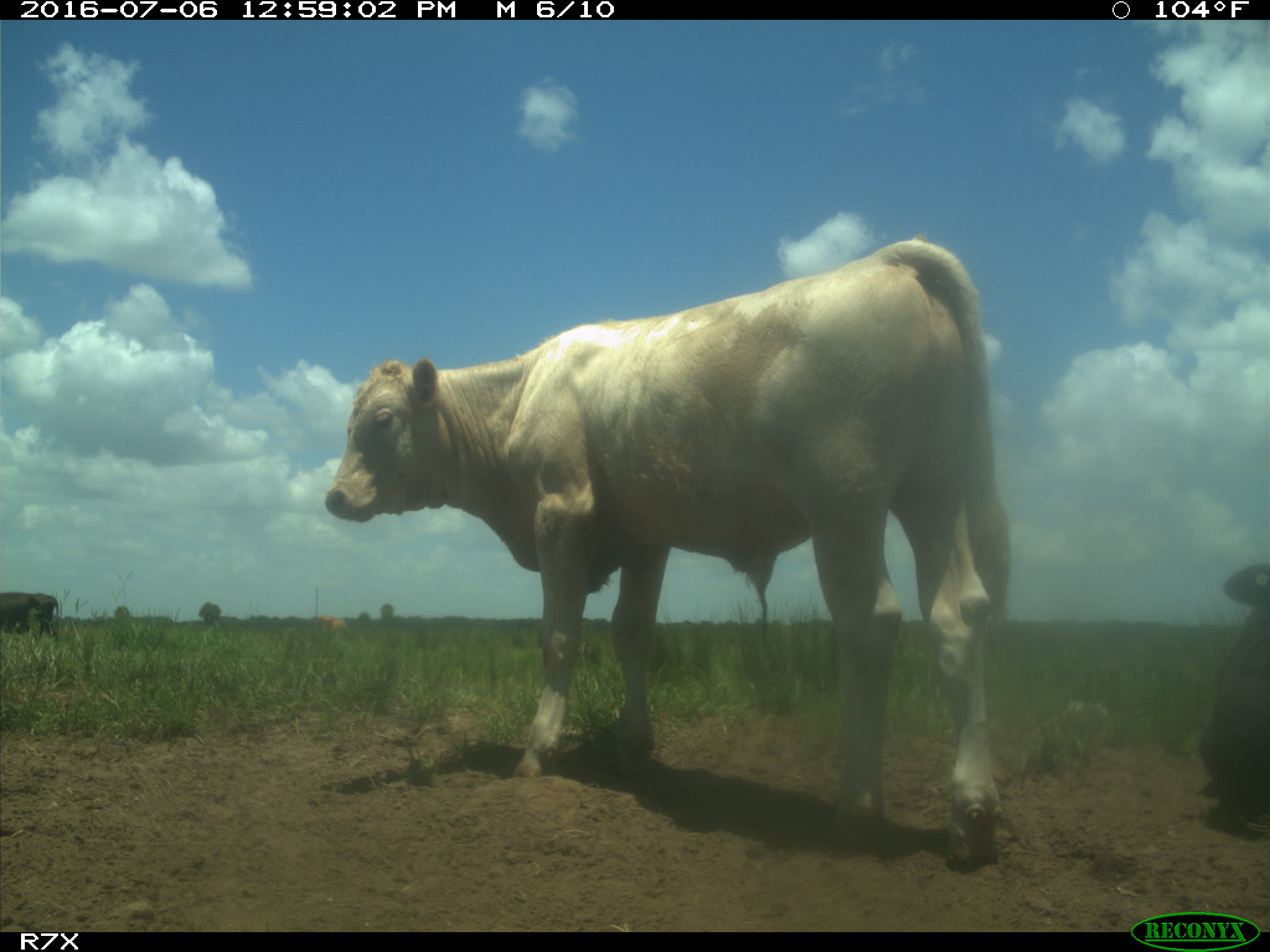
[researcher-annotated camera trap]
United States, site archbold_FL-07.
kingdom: Animalia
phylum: Chordata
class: Mammalia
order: Artiodactyla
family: Bovidae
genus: Bos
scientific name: Bos taurus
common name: domestic cow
Bos taurus (domestic cow).